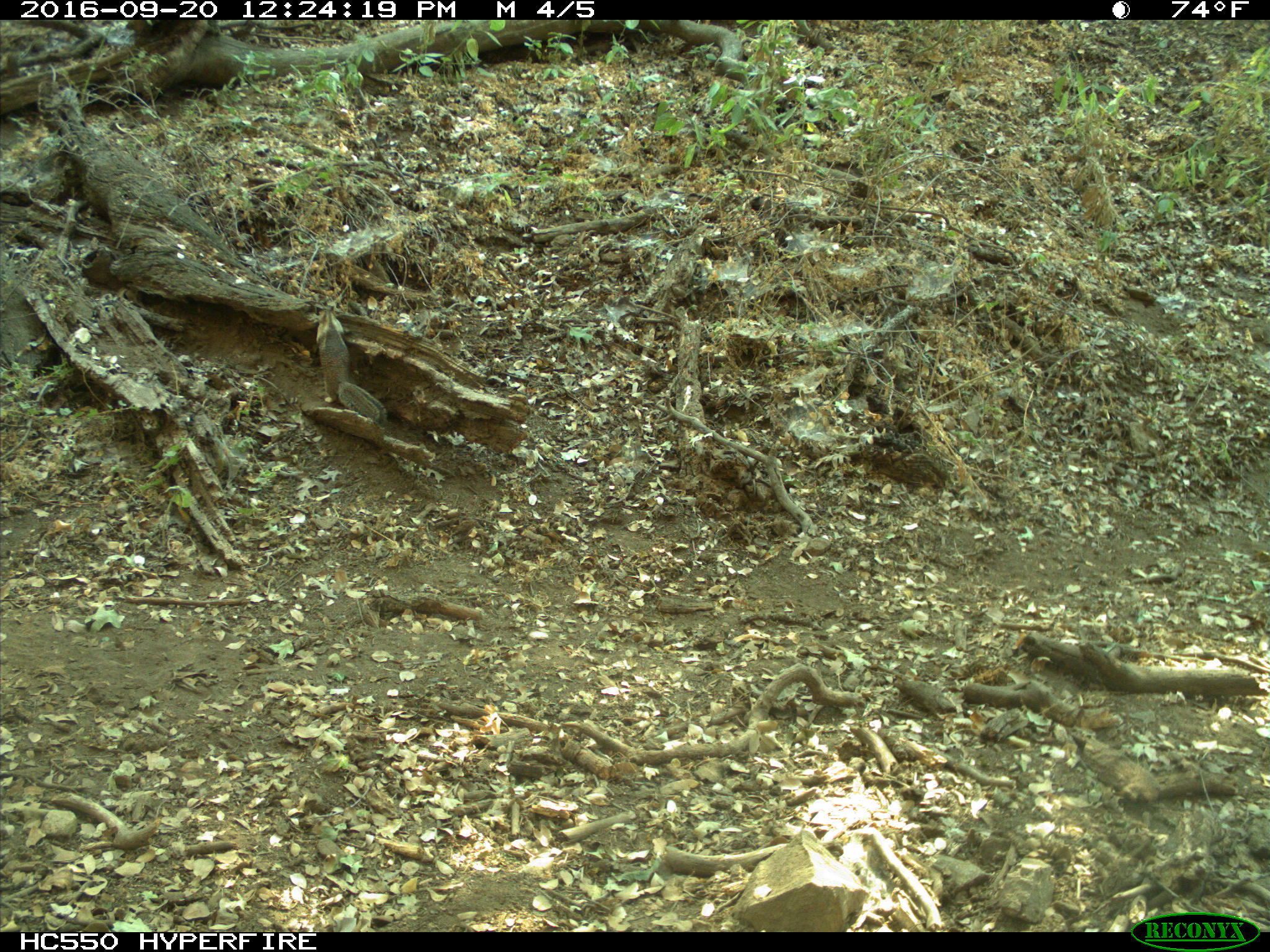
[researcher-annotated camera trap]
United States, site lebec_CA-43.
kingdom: Animalia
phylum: Chordata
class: Mammalia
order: Rodentia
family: Sciuridae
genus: Otospermophilus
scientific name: Otospermophilus beecheyi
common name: california ground squirrel